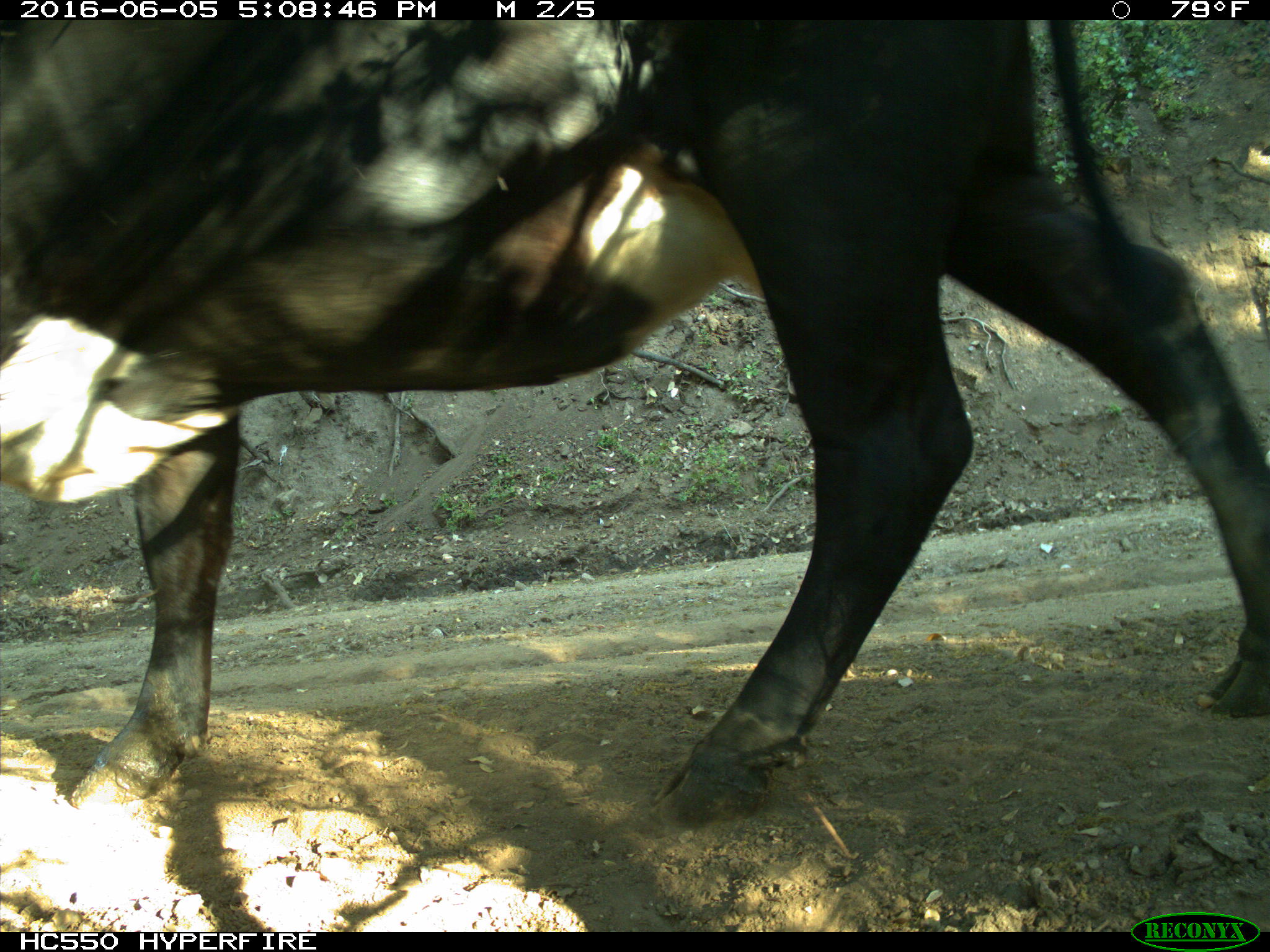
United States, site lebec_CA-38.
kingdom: Animalia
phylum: Chordata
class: Mammalia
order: Artiodactyla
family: Bovidae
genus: Bos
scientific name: Bos taurus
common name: domestic cow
Bos taurus (domestic cow).